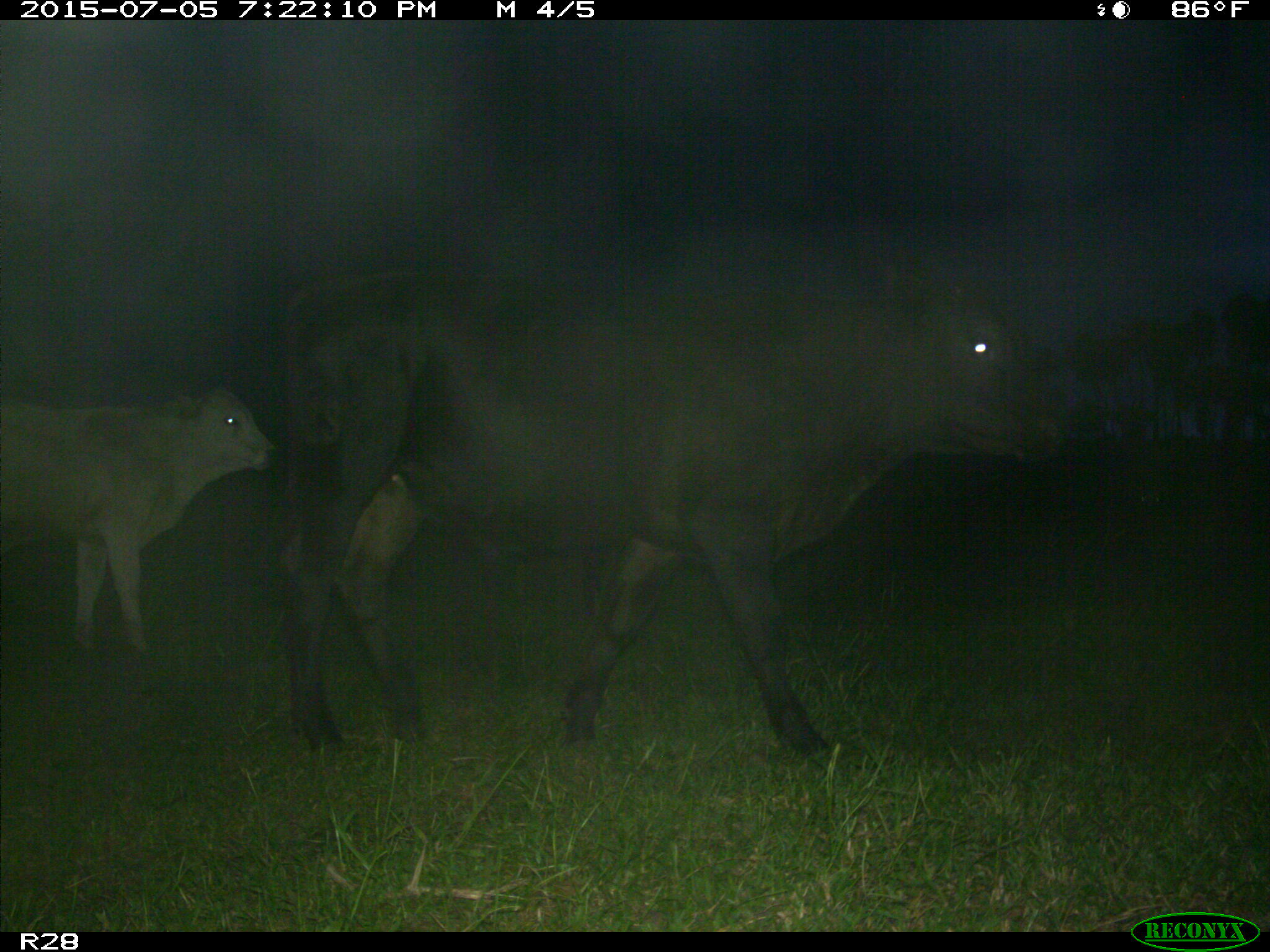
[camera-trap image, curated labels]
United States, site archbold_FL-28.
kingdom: Animalia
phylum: Chordata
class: Mammalia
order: Artiodactyla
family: Bovidae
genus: Bos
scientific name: Bos taurus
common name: domestic cow